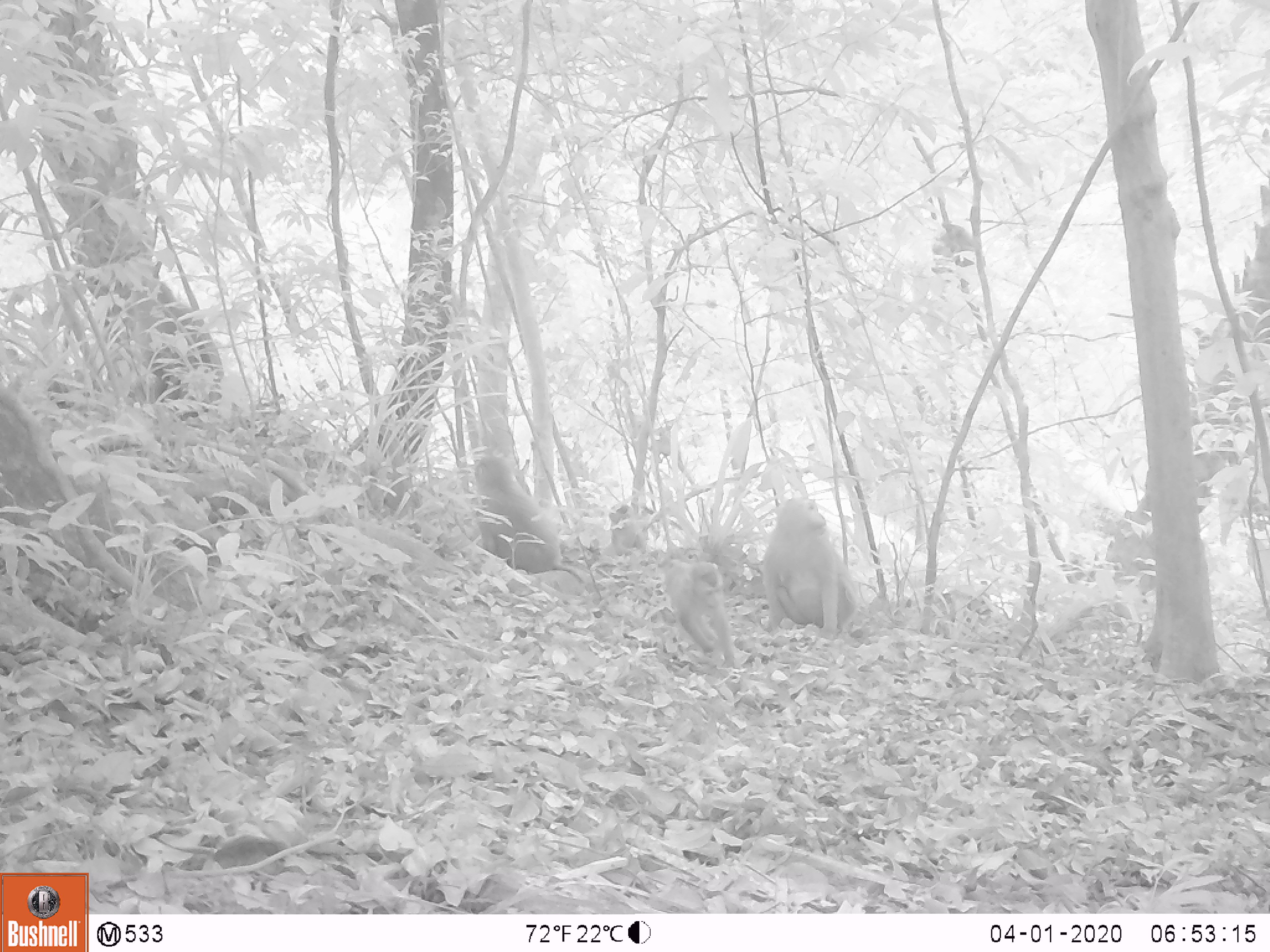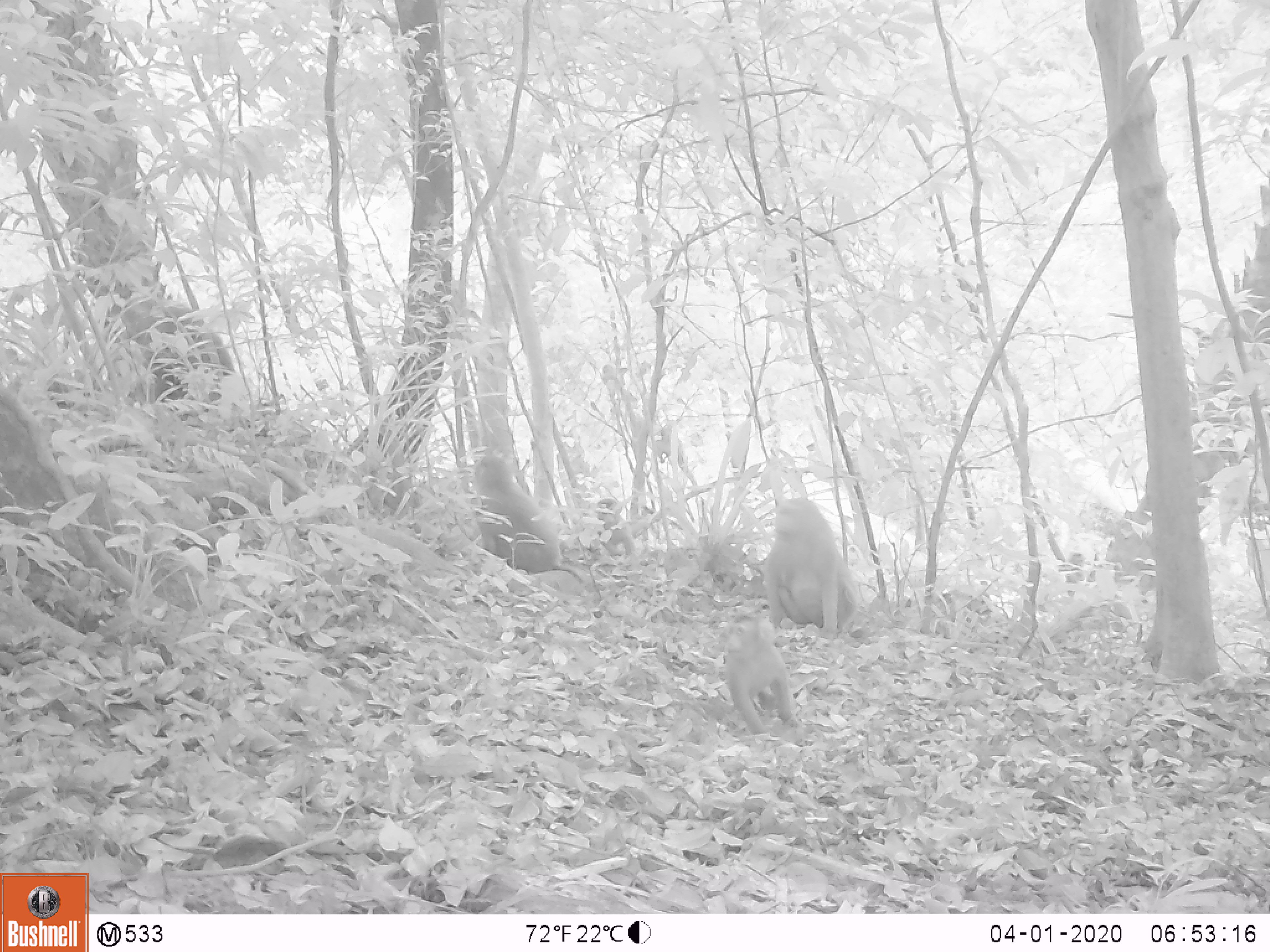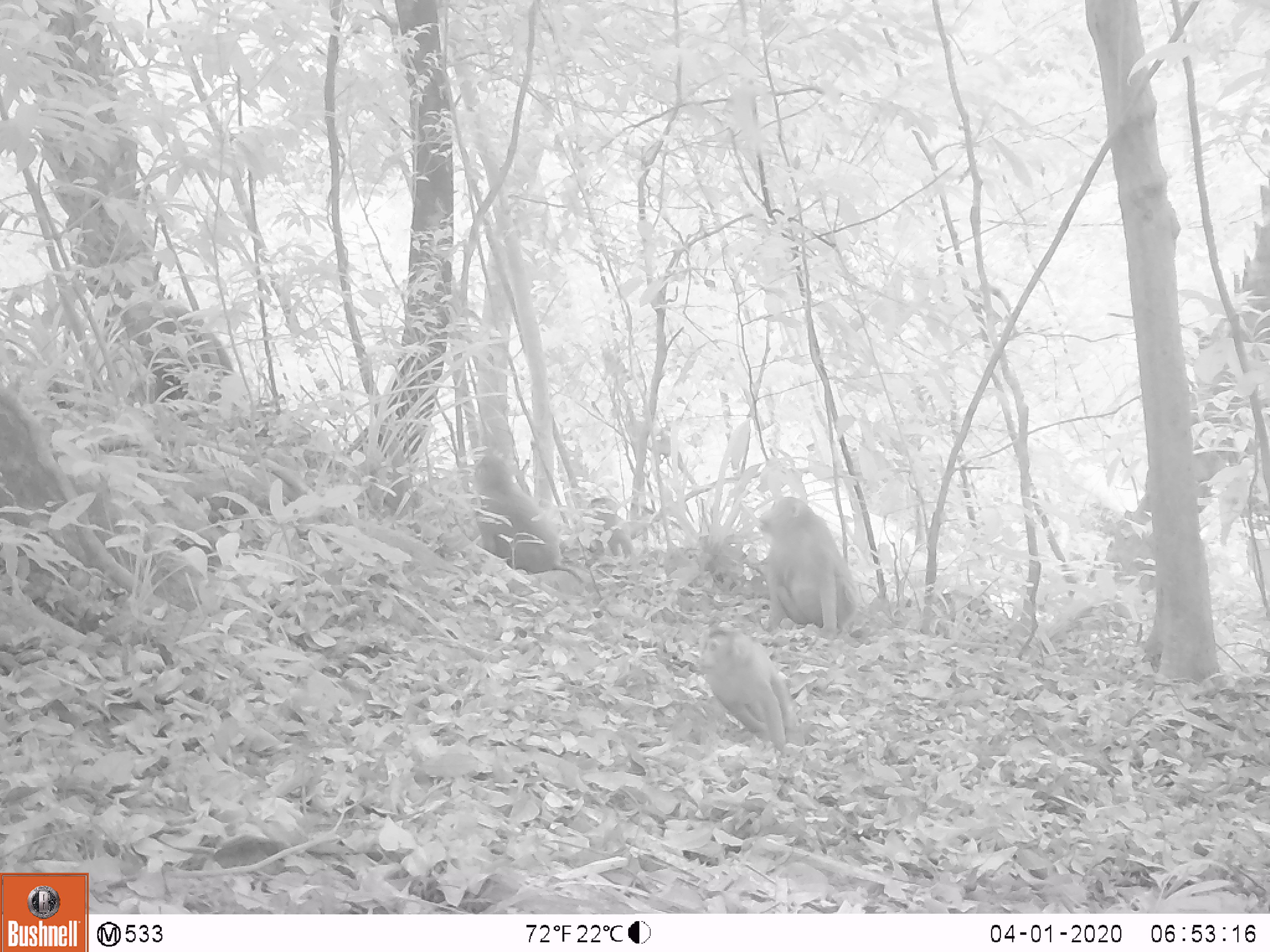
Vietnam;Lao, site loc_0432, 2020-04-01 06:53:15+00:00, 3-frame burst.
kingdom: Animalia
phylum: Chordata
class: Mammalia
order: Primates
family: Cercopithecidae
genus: Macaca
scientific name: Macaca nemestrina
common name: pig-tailed macaque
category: pig tailed macaque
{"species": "pig tailed macaque (pig-tailed macaque) (Macaca nemestrina)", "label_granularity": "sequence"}